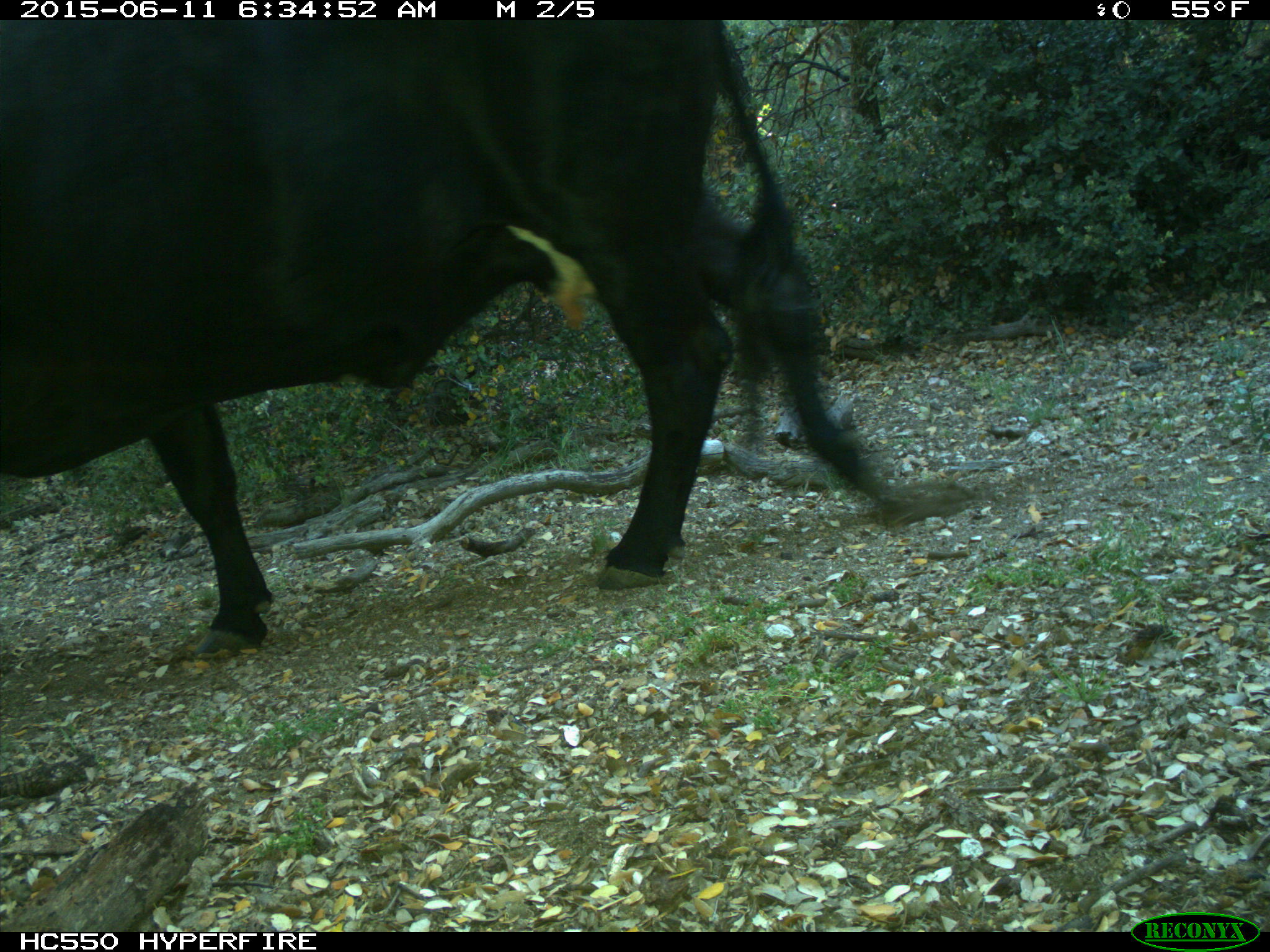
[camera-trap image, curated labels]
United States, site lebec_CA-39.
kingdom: Animalia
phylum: Chordata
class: Mammalia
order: Artiodactyla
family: Bovidae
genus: Bos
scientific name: Bos taurus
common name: domestic cow